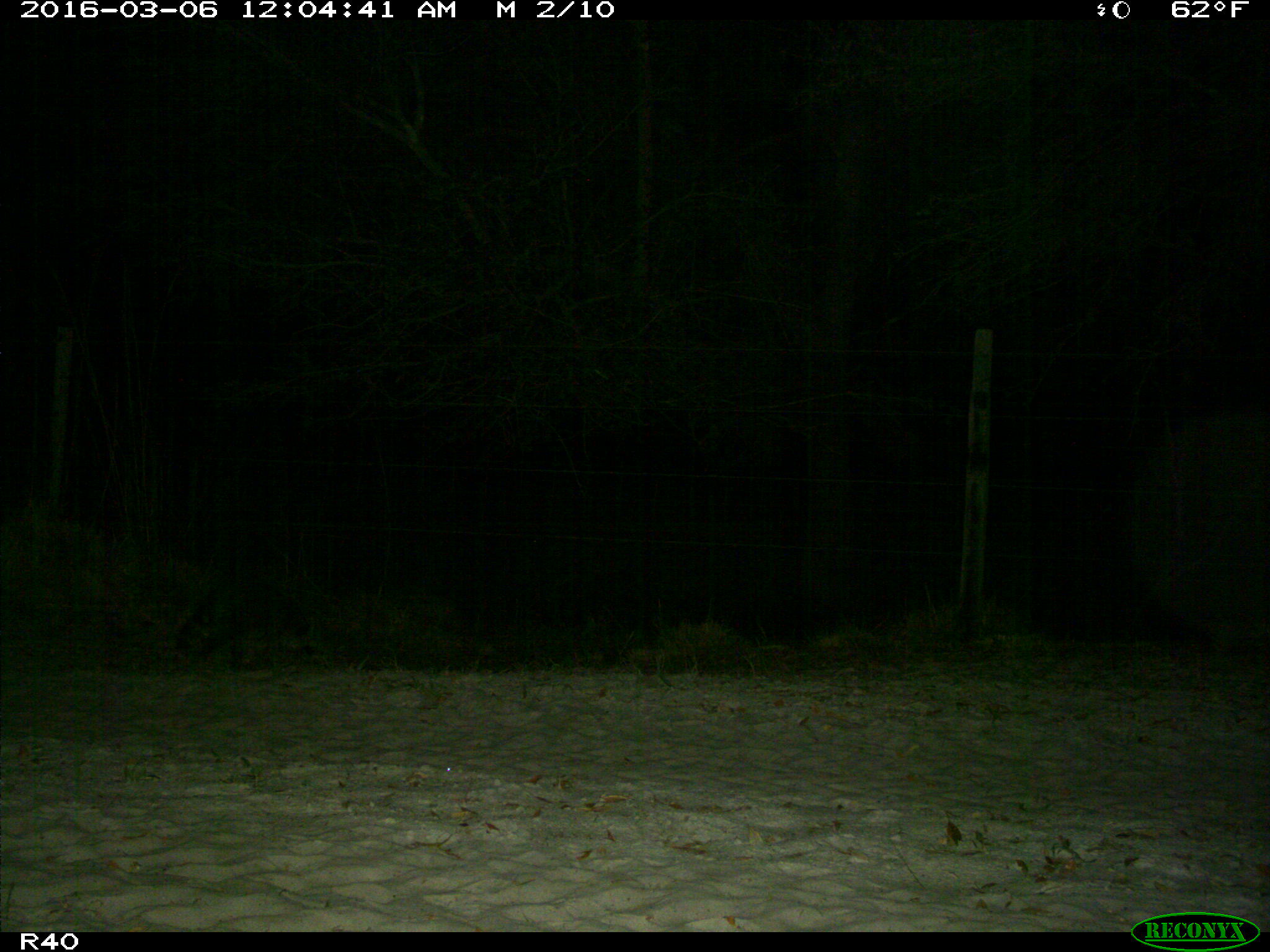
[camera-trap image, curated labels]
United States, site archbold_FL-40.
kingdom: Animalia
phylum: Chordata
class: Mammalia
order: Carnivora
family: Procyonidae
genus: Procyon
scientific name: Procyon lotor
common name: common raccoon